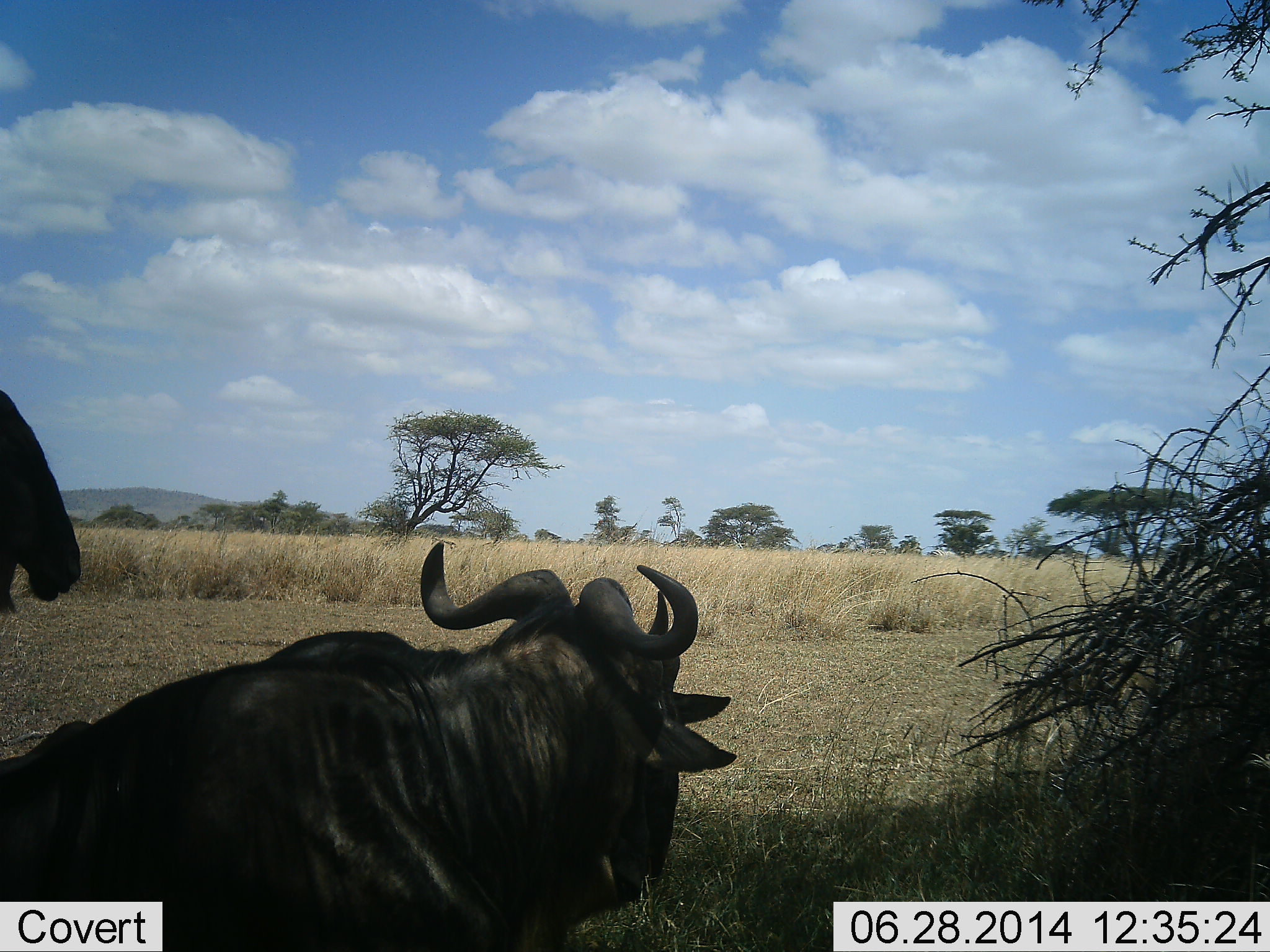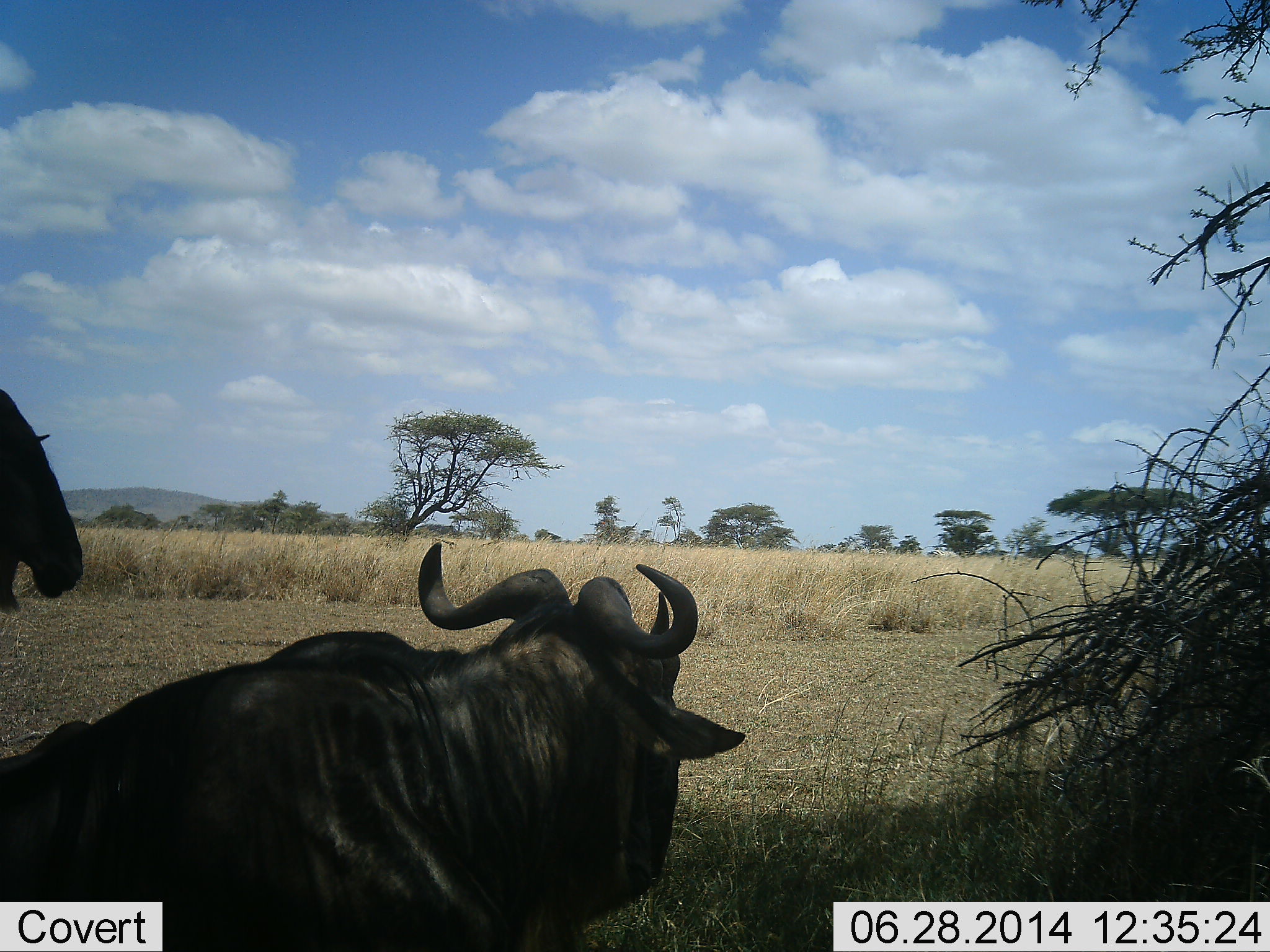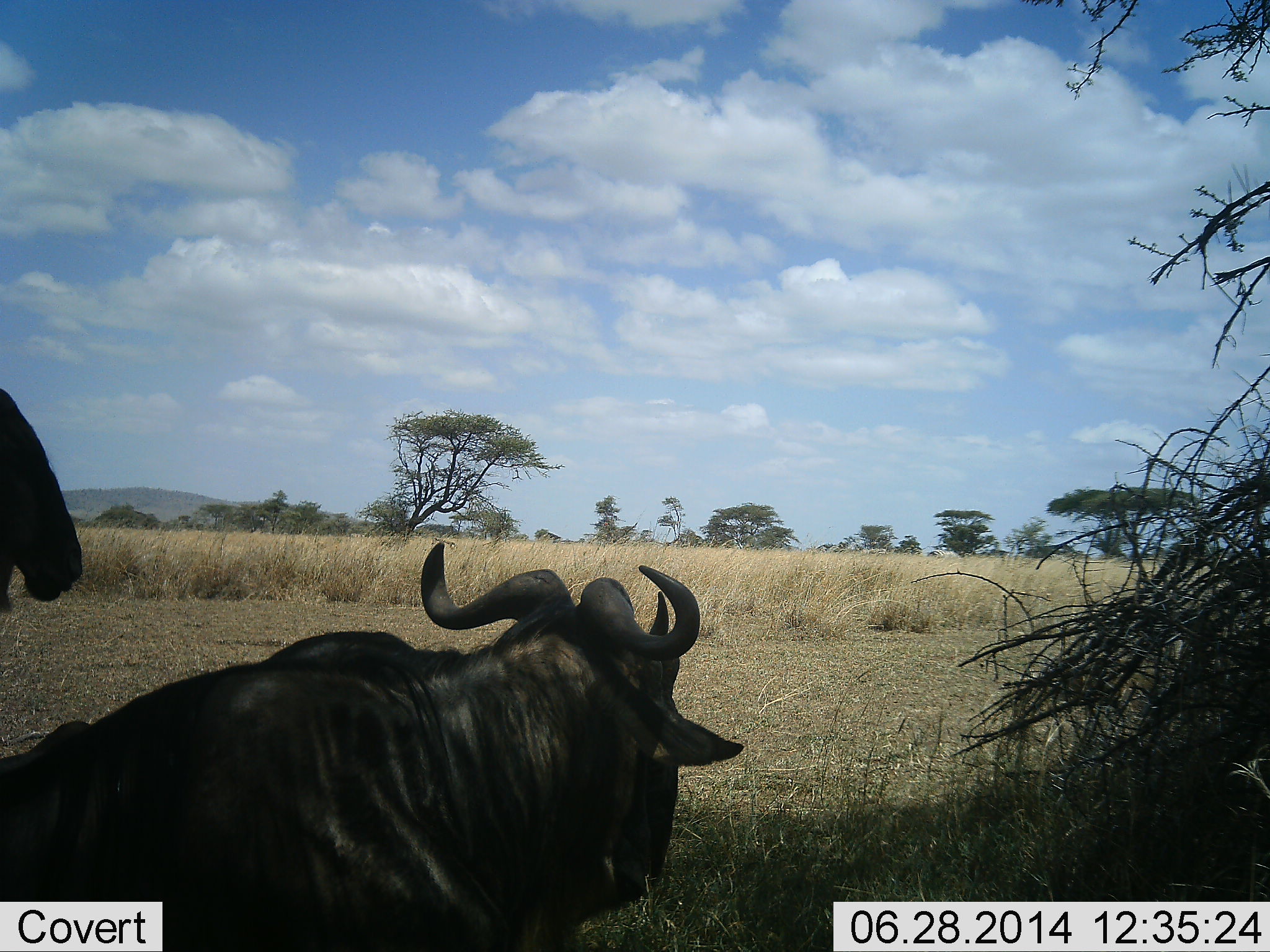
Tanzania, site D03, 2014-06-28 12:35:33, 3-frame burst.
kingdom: Animalia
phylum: Chordata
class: Mammalia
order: Artiodactyla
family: Bovidae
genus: Connochaetes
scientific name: Connochaetes taurinus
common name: blue wildebeest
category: wildebeest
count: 2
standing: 73%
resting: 91%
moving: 0%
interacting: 0%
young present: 9%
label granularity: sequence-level